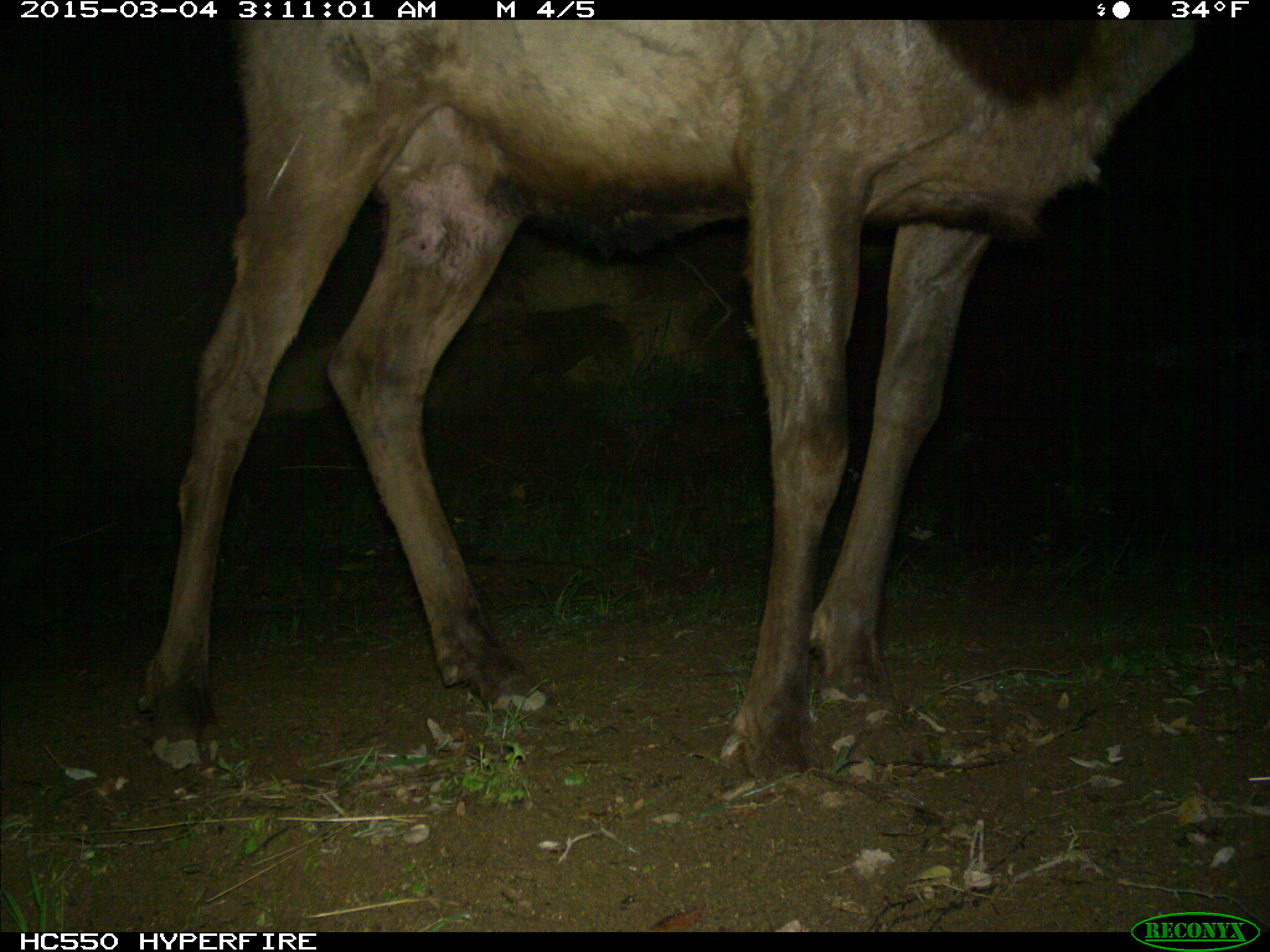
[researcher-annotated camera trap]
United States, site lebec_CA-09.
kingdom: Animalia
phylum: Chordata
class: Mammalia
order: Artiodactyla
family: Cervidae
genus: Cervus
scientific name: Cervus canadensis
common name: elk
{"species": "Cervus canadensis (elk)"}